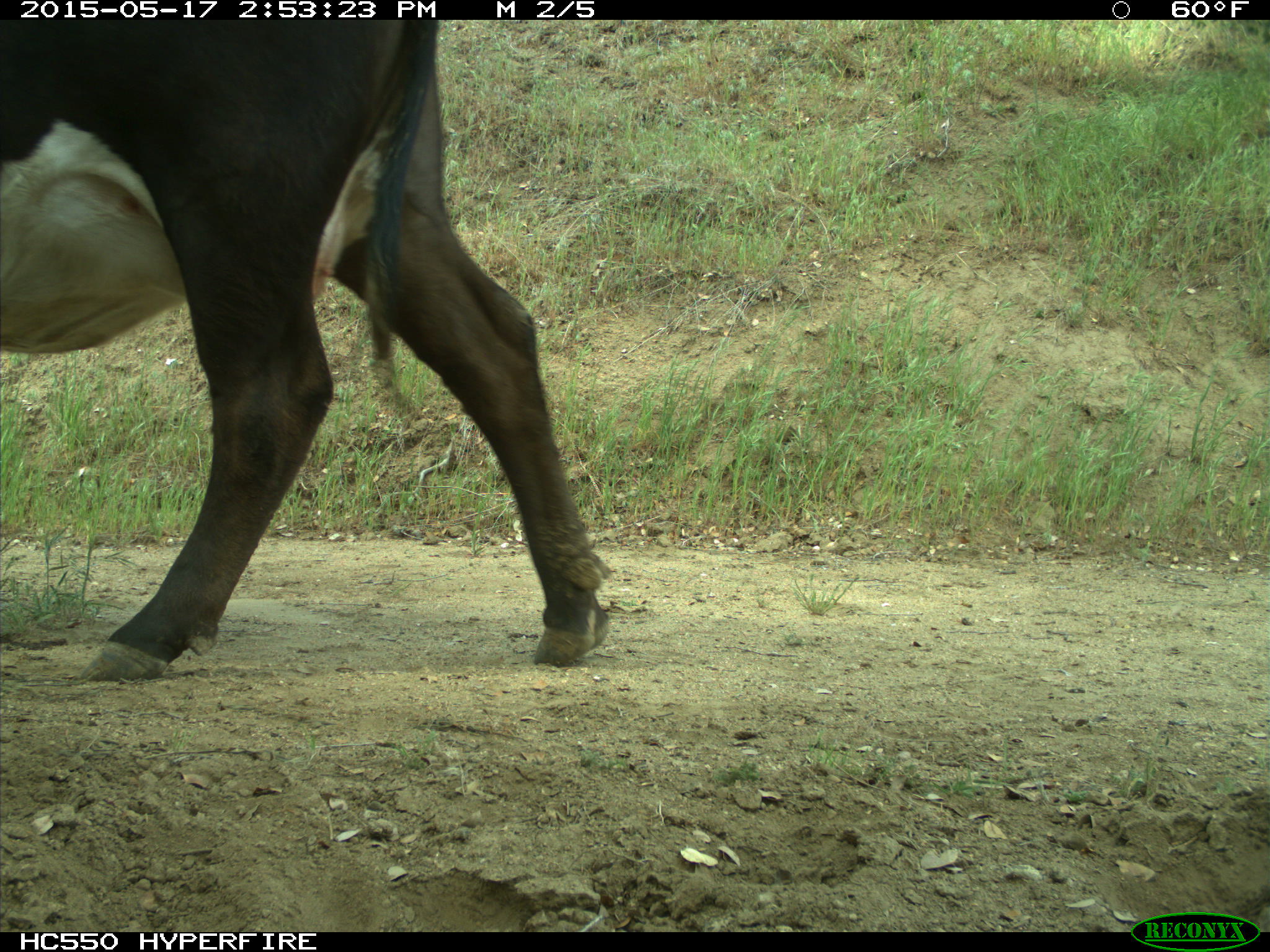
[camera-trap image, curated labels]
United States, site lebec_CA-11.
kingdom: Animalia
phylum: Chordata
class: Mammalia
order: Artiodactyla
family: Bovidae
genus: Bos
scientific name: Bos taurus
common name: domestic cow